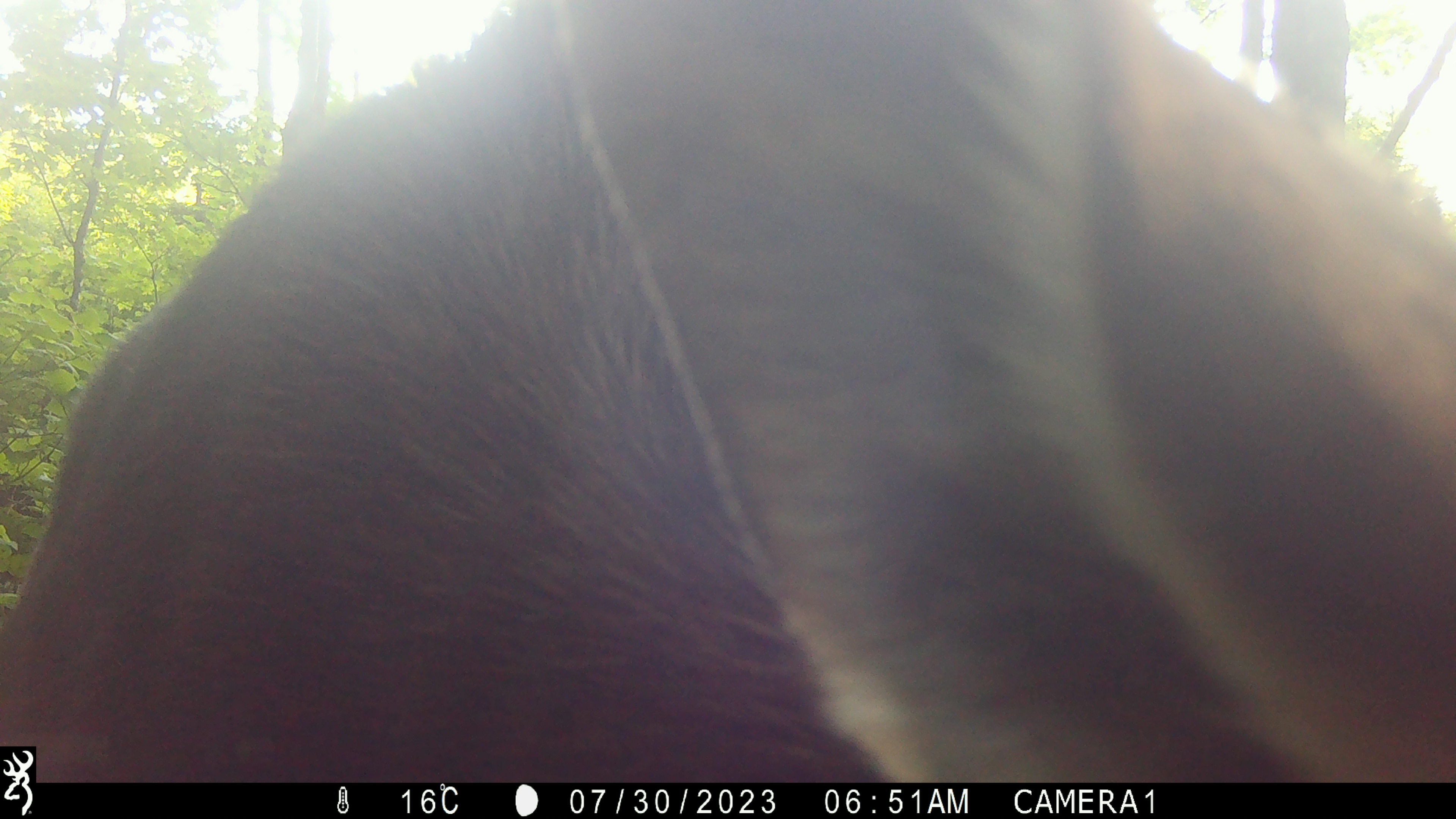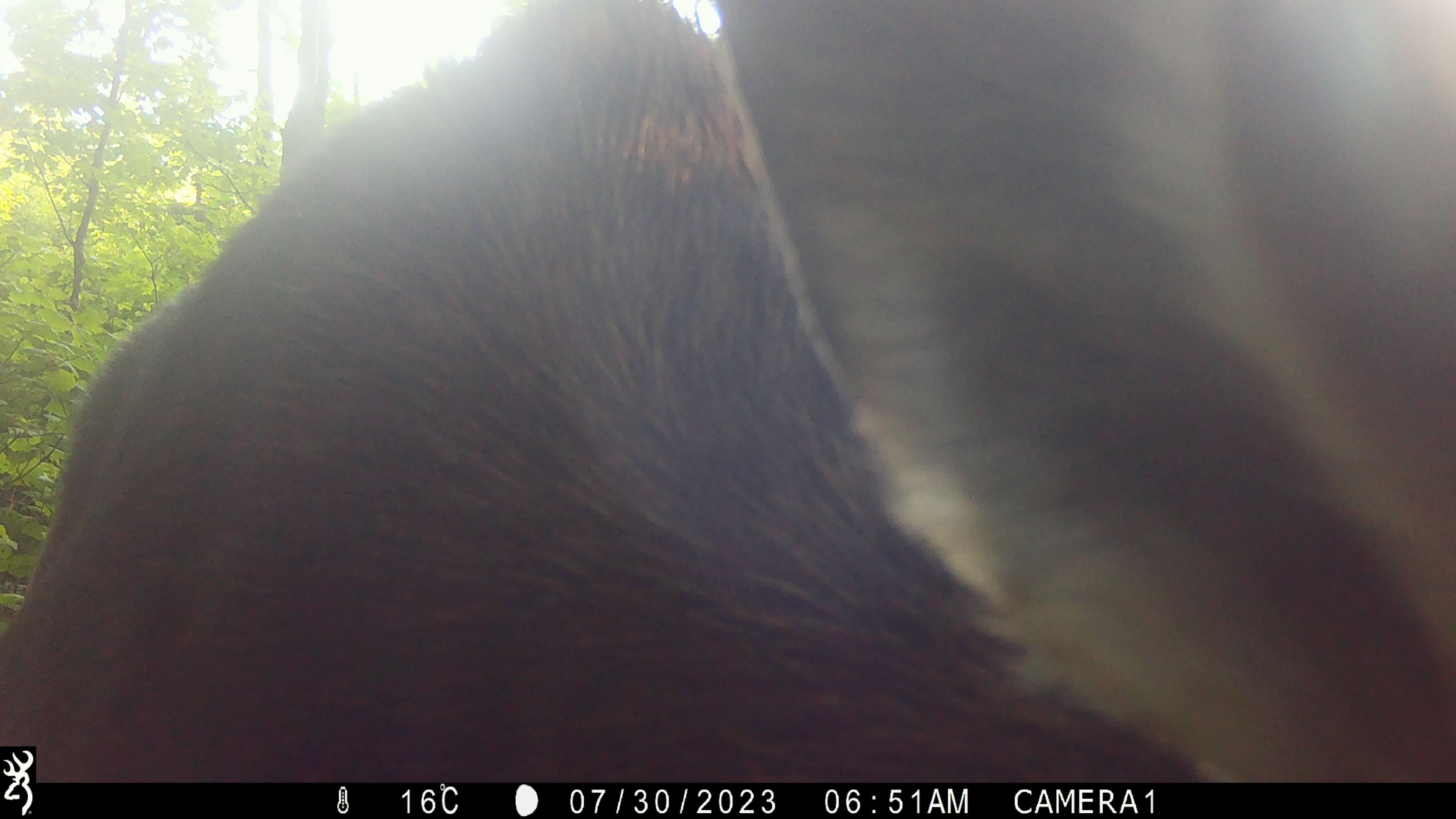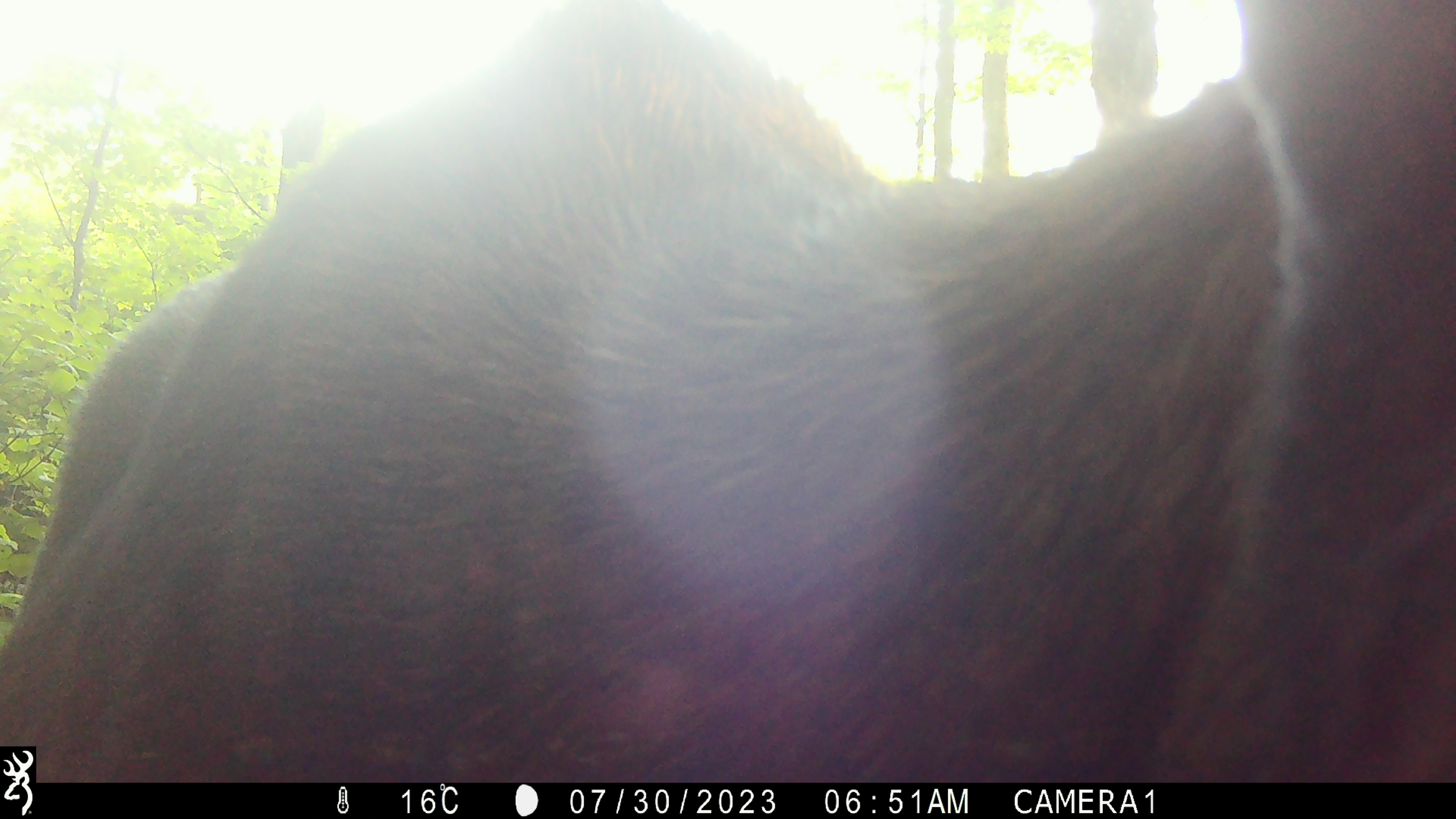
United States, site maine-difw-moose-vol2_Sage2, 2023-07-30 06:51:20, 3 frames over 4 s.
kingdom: Animalia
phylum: Chordata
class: Mammalia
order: Artiodactyla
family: Cervidae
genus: Alces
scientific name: Alces alces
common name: moose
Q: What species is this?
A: Moose (Alces alces).